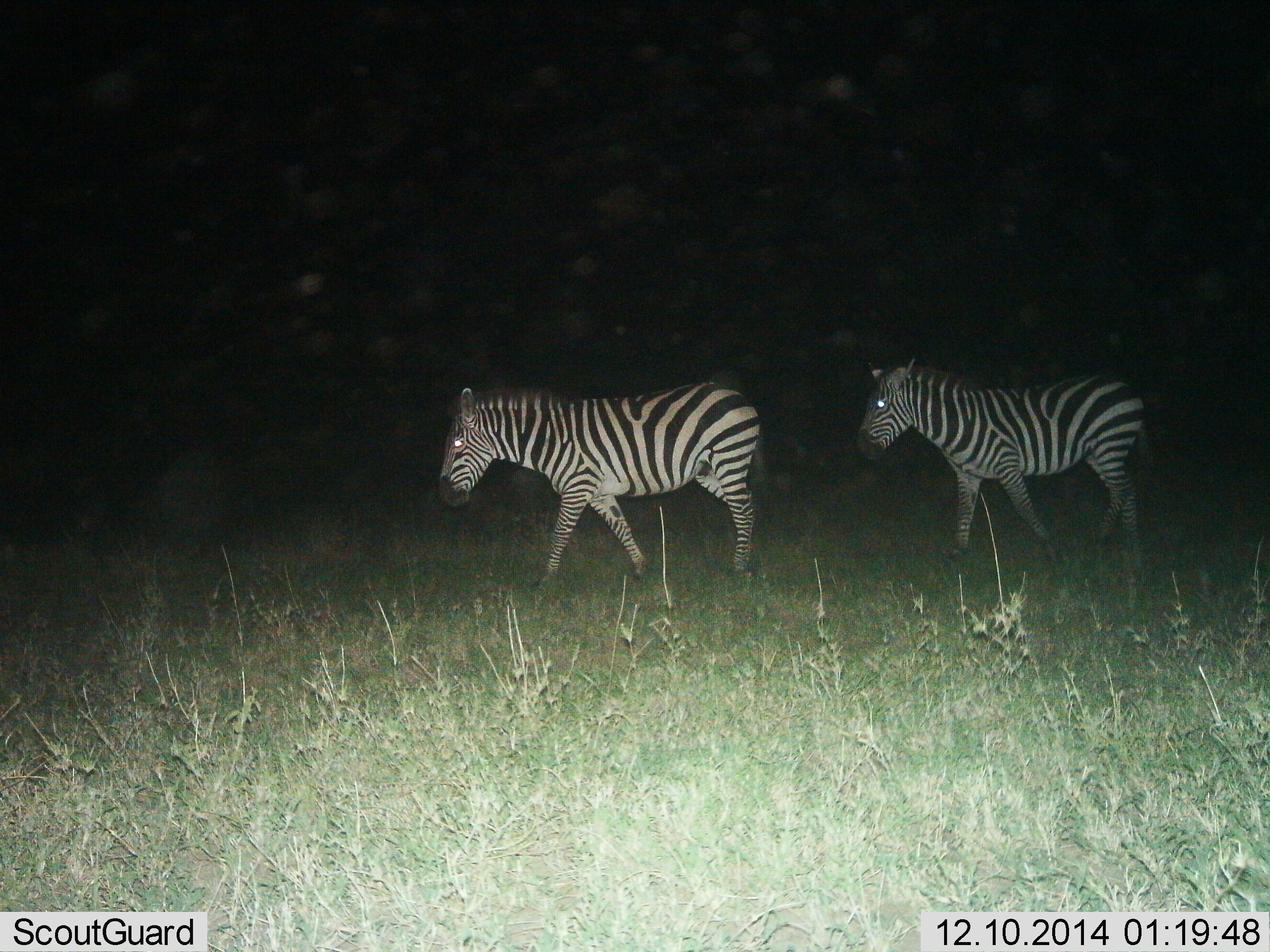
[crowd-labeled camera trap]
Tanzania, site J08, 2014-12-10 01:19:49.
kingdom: Animalia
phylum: Chordata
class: Mammalia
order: Perissodactyla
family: Equidae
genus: Equus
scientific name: Equus quagga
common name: plains zebra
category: zebra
Zebra (plains zebra) (Equus quagga), count 2. Behavior (volunteer vote fractions): standing 0%, resting 0%, moving 100%, interacting 0%. Young present (vote fraction): 0%. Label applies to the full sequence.